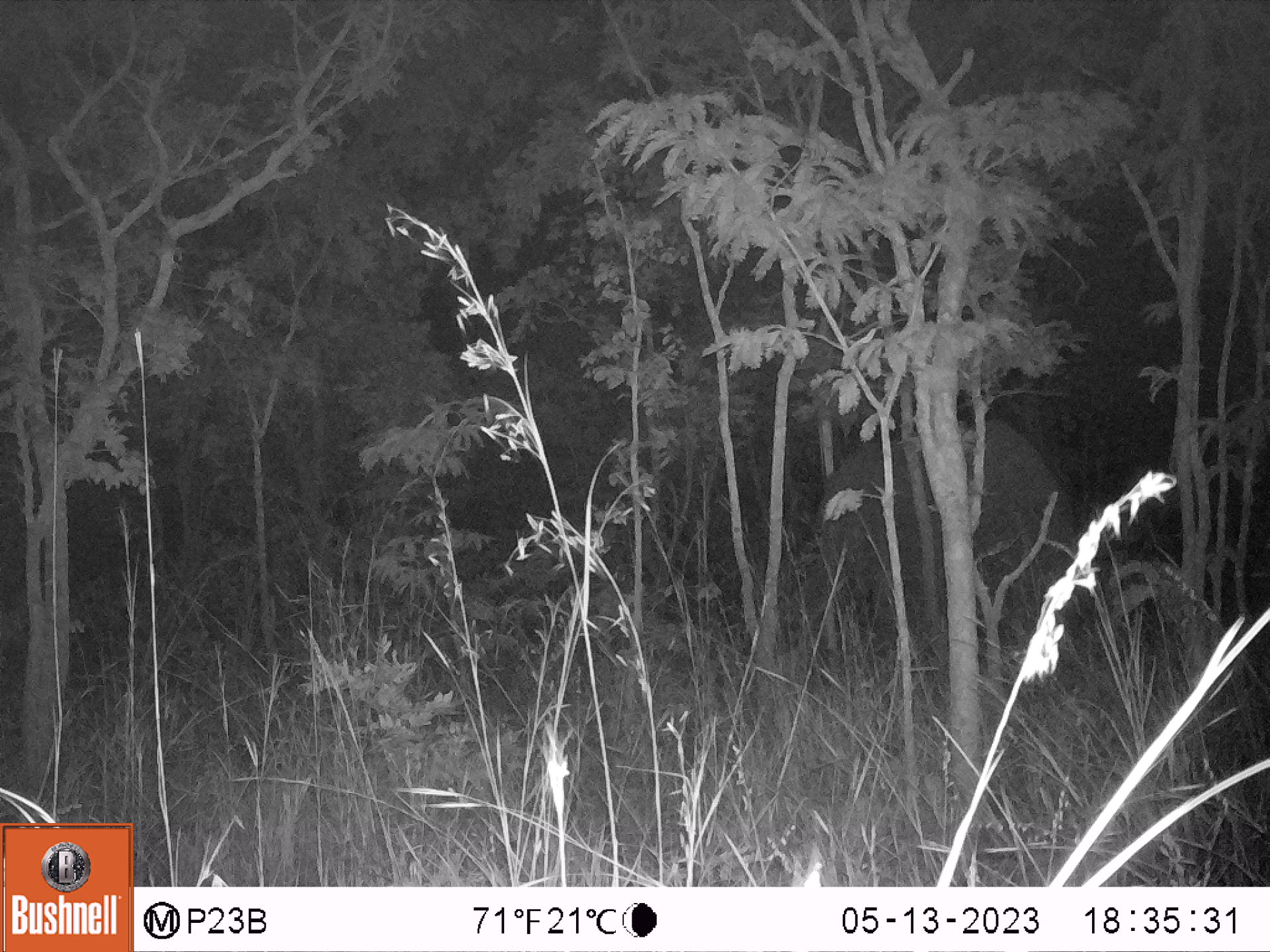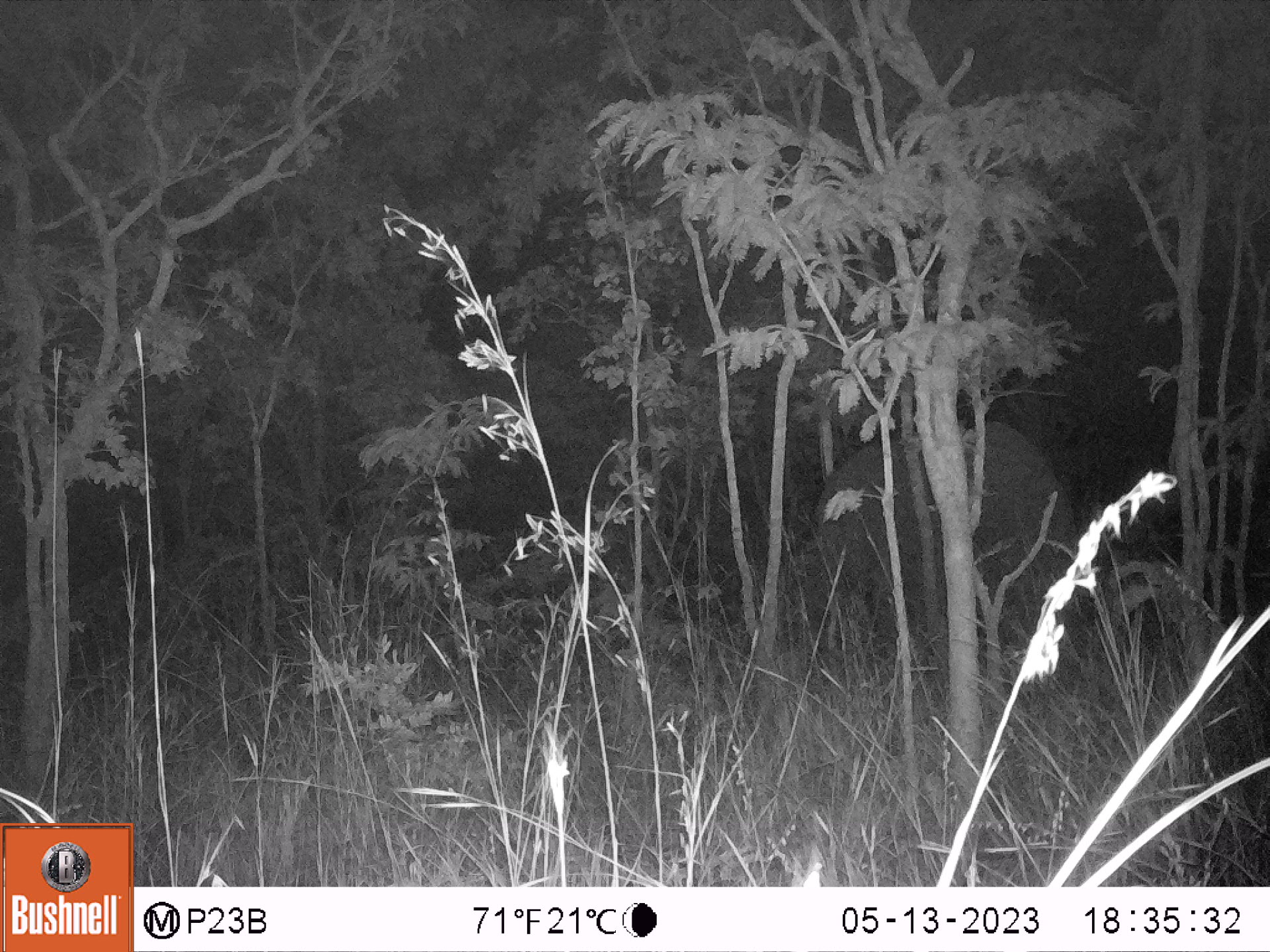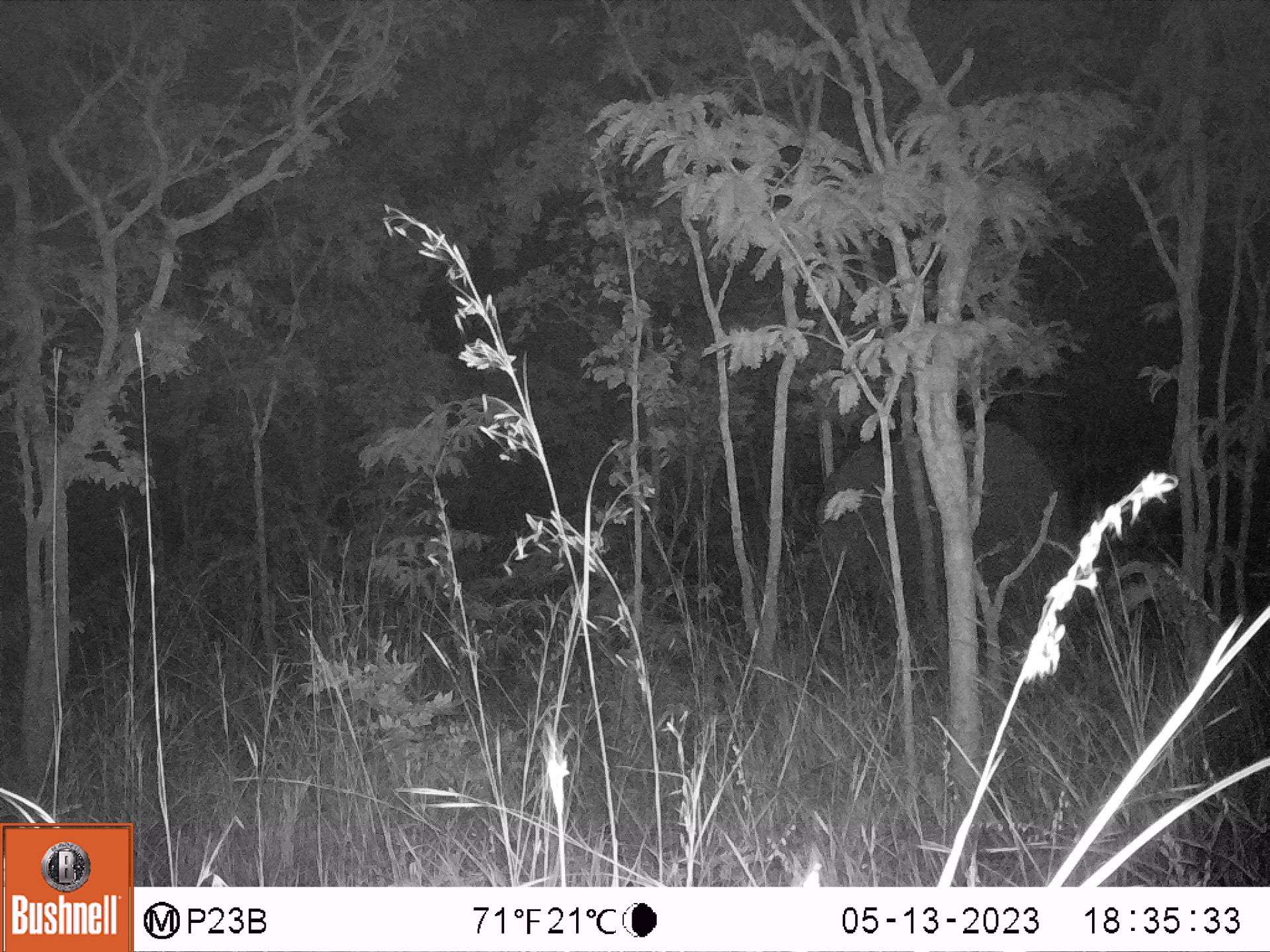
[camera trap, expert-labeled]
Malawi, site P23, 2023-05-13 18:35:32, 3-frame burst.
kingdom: Animalia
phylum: Chordata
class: Mammalia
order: Proboscidea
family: Elephantidae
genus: Loxodonta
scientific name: Loxodonta africana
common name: african savanna elephant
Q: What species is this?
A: African savanna elephant (Loxodonta africana).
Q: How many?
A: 1.